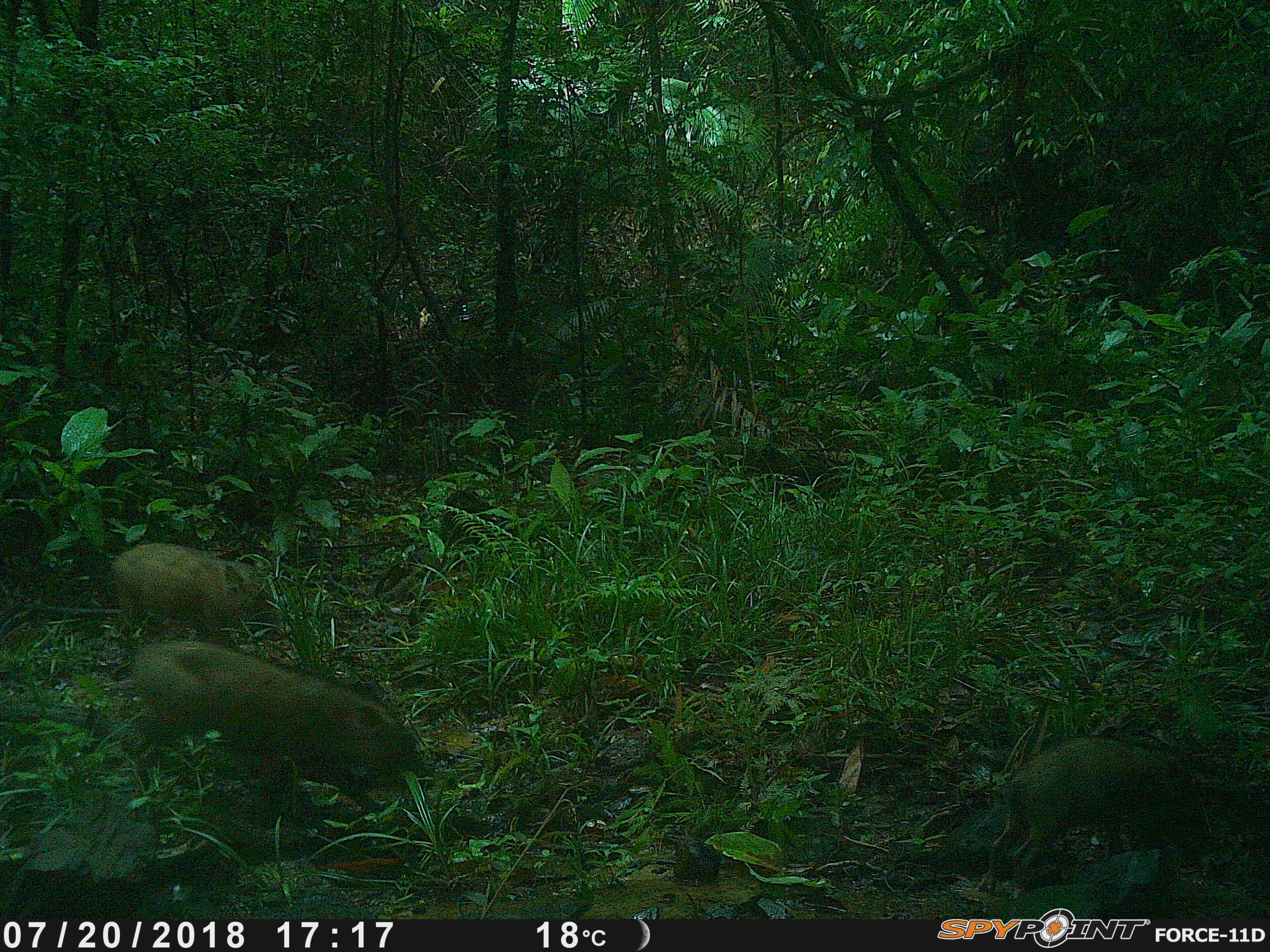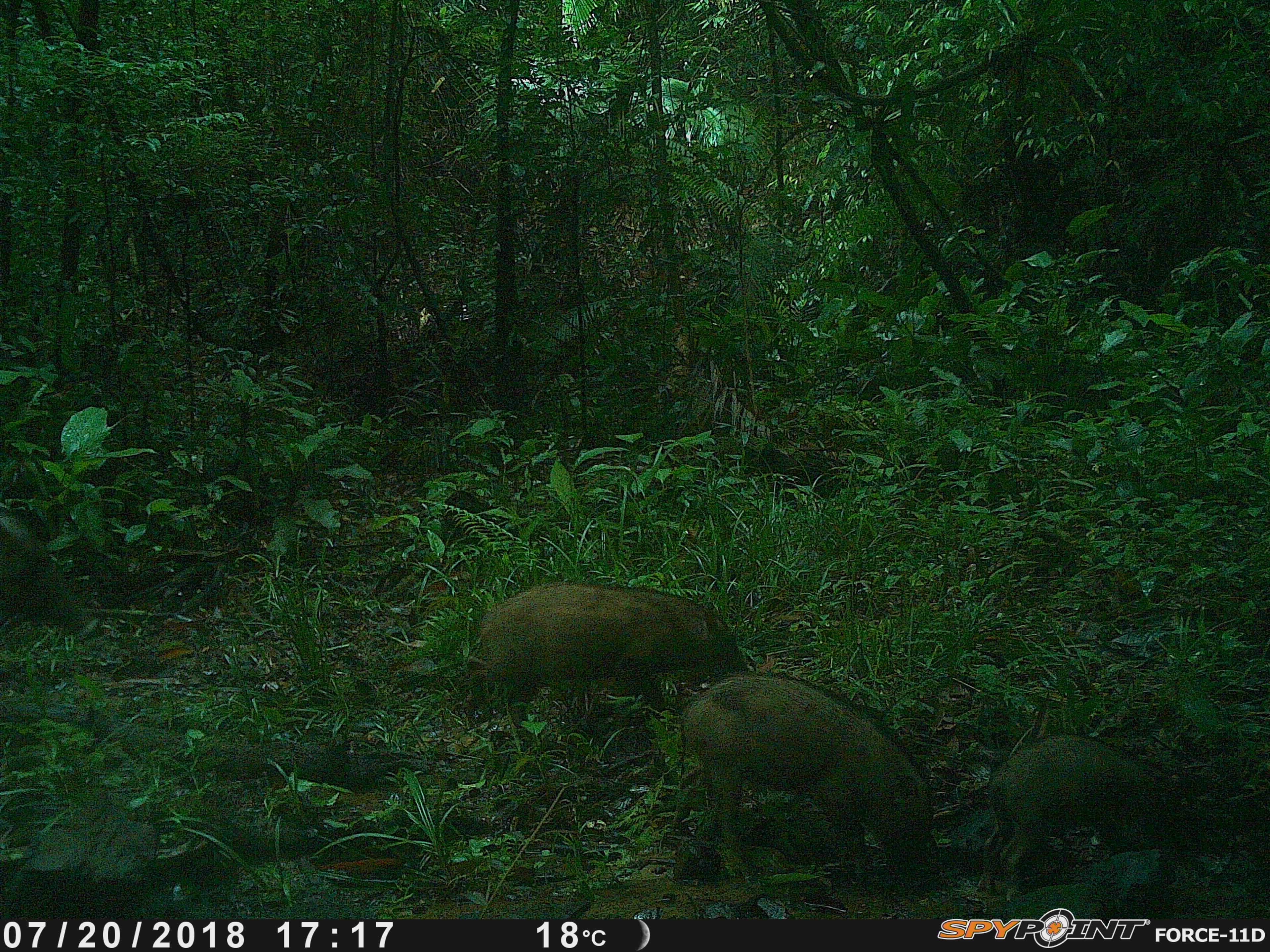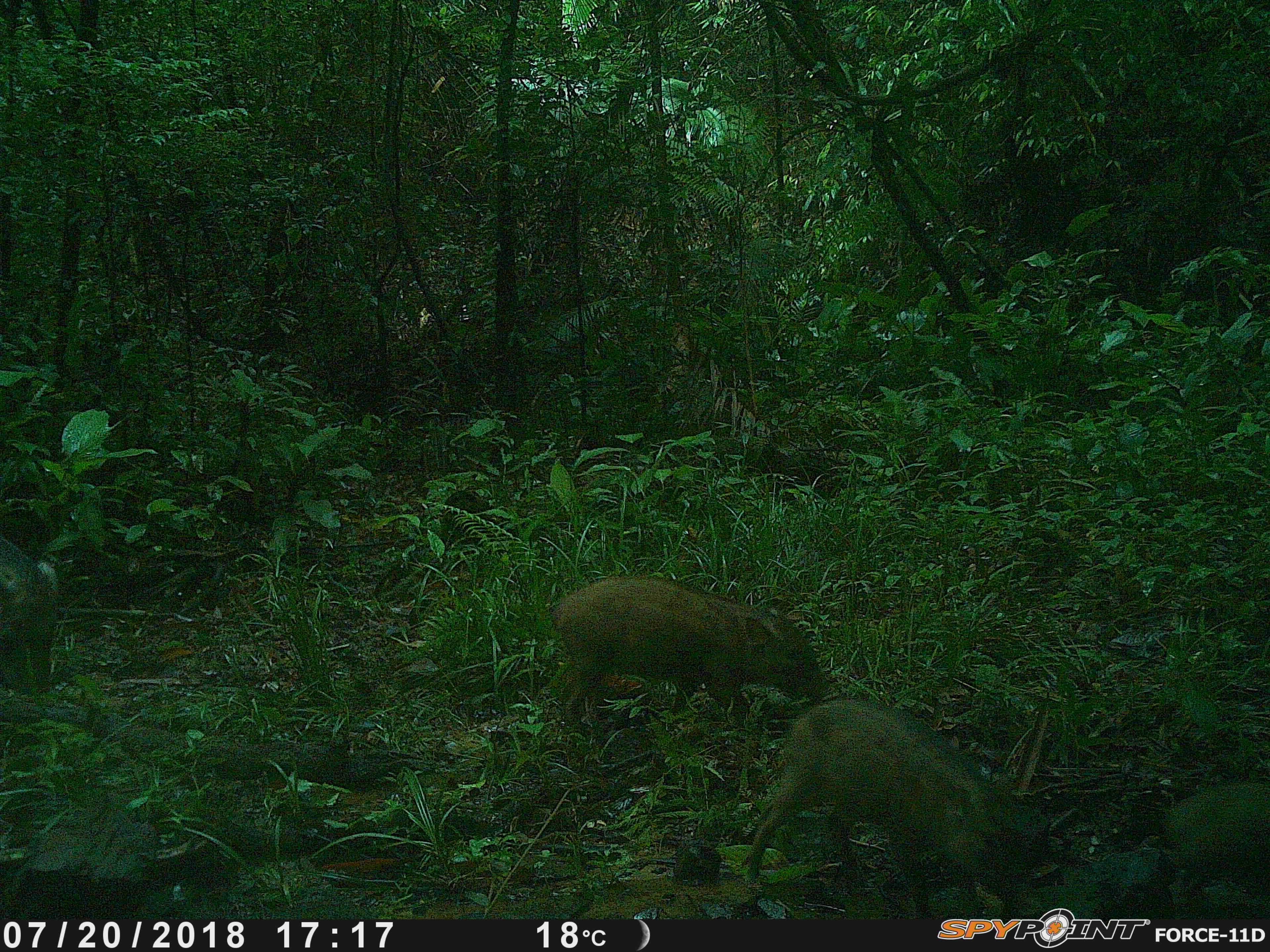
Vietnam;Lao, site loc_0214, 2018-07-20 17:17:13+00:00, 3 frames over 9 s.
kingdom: Animalia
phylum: Chordata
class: Mammalia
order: Artiodactyla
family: Suidae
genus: Sus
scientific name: Sus scrofa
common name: eurasian wild pig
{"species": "eurasian wild pig (Sus scrofa)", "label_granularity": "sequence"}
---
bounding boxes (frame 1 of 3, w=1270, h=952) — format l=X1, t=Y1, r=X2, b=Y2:
eurasian wild pig: l=120, t=641, r=430, b=834; l=977, t=733, r=1191, b=900; l=109, t=542, r=274, b=646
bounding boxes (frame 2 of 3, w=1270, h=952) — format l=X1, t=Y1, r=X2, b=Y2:
eurasian wild pig: l=679, t=671, r=936, b=879; l=479, t=581, r=748, b=729; l=976, t=732, r=1188, b=901; l=0, t=508, r=103, b=643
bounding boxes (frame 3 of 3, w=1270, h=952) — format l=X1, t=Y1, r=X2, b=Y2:
eurasian wild pig: l=739, t=699, r=1033, b=918; l=548, t=574, r=826, b=740; l=1163, t=784, r=1270, b=920; l=0, t=530, r=61, b=696